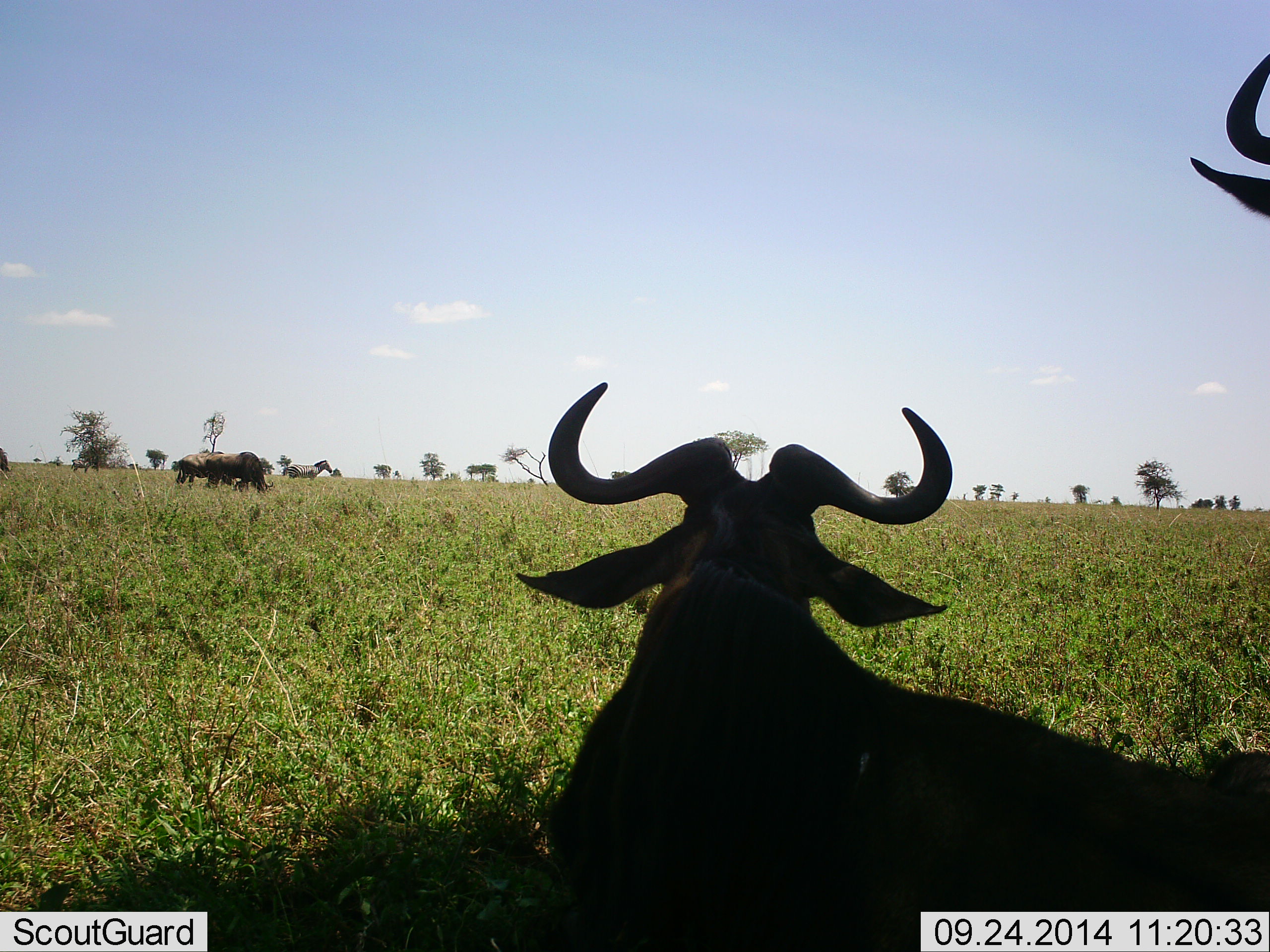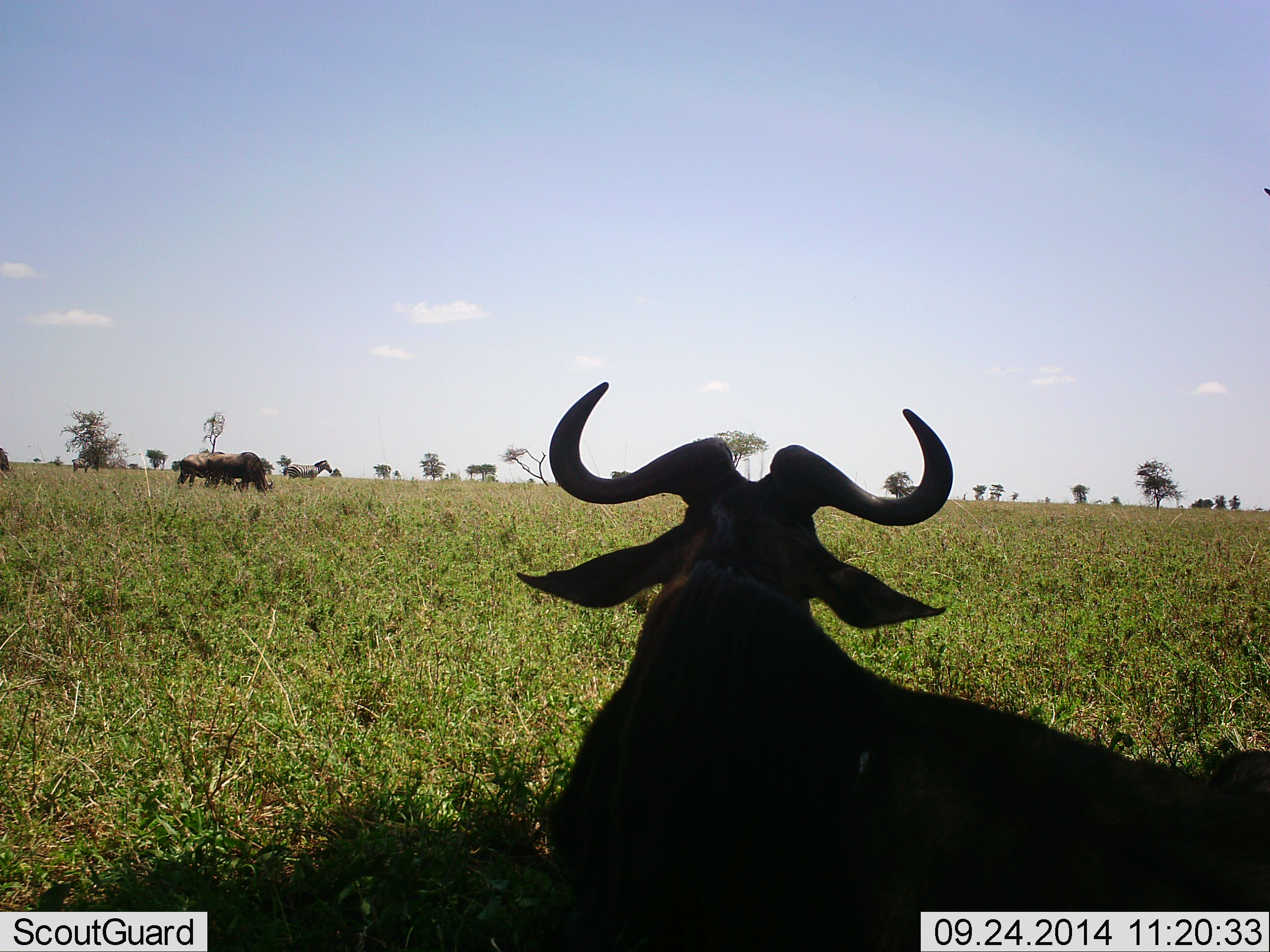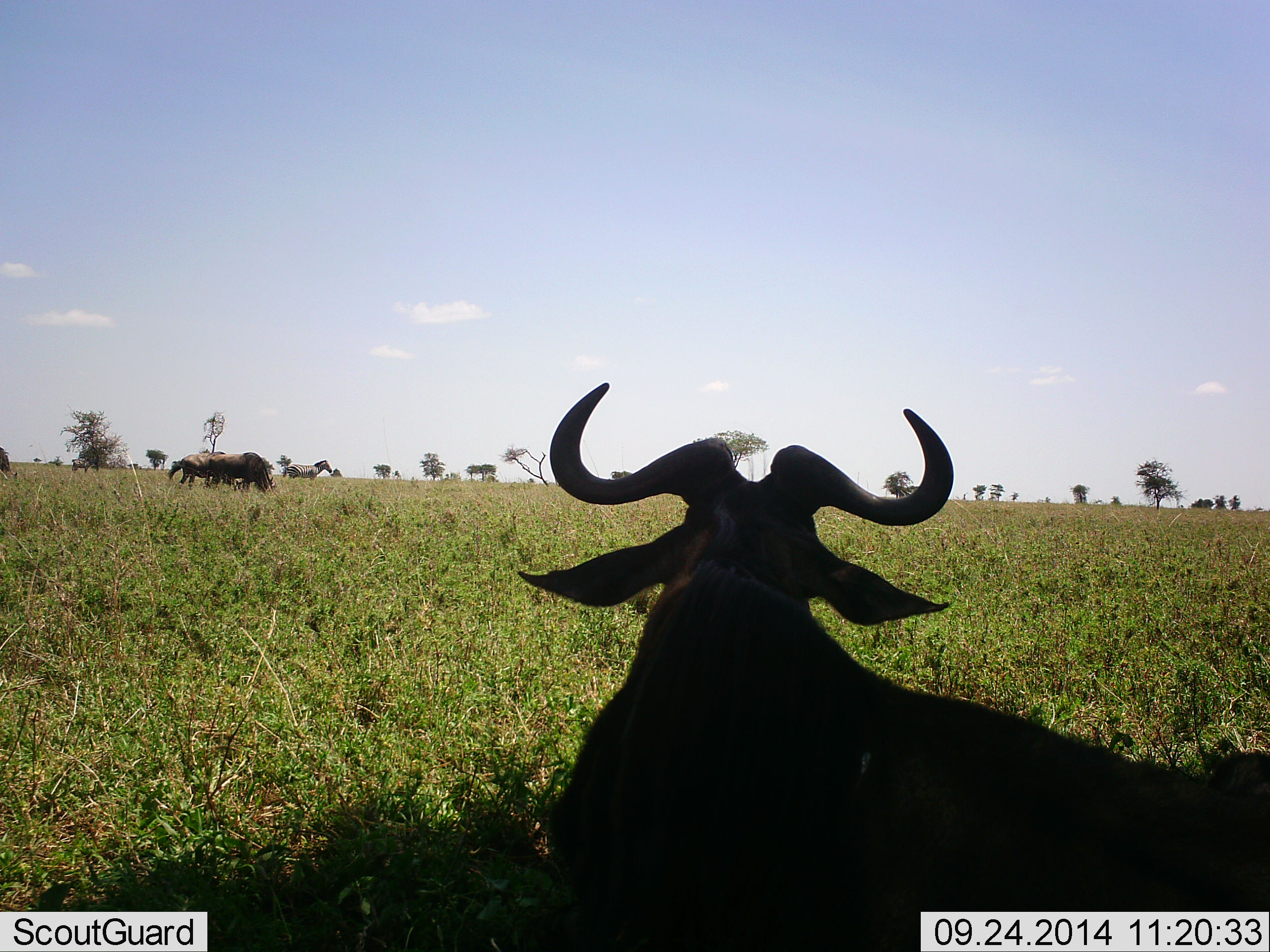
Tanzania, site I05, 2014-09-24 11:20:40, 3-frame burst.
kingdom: Animalia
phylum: Chordata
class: Mammalia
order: Artiodactyla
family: Bovidae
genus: Connochaetes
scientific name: Connochaetes taurinus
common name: blue wildebeest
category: wildebeest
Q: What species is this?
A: Wildebeest (blue wildebeest) (Connochaetes taurinus).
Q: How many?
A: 5.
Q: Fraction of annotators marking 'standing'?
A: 53%.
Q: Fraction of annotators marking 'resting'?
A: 73%.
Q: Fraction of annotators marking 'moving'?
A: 20%.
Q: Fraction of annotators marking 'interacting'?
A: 0%.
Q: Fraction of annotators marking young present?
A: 0%.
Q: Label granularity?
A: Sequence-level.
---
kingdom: Animalia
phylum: Chordata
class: Mammalia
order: Perissodactyla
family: Equidae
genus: Equus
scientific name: Equus quagga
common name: plains zebra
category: zebra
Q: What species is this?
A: Zebra (plains zebra) (Equus quagga).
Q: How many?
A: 1.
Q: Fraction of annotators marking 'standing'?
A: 100%.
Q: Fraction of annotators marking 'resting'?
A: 0%.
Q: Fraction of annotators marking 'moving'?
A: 0%.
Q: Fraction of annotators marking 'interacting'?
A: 0%.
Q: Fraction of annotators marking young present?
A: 0%.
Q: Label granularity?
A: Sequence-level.